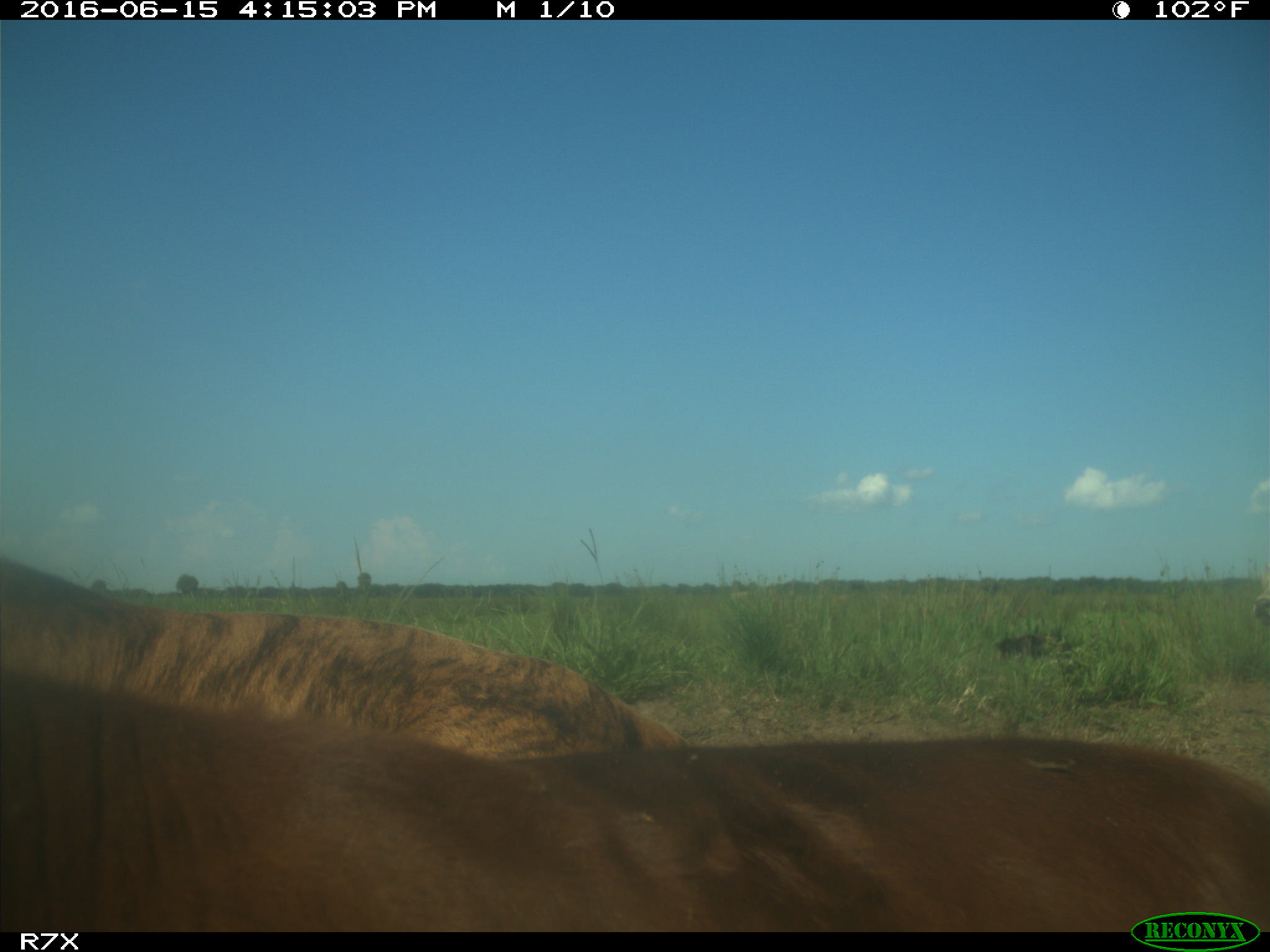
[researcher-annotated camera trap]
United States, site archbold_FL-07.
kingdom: Animalia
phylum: Chordata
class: Mammalia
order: Artiodactyla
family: Bovidae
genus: Bos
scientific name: Bos taurus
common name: domestic cow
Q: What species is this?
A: Bos taurus (domestic cow).